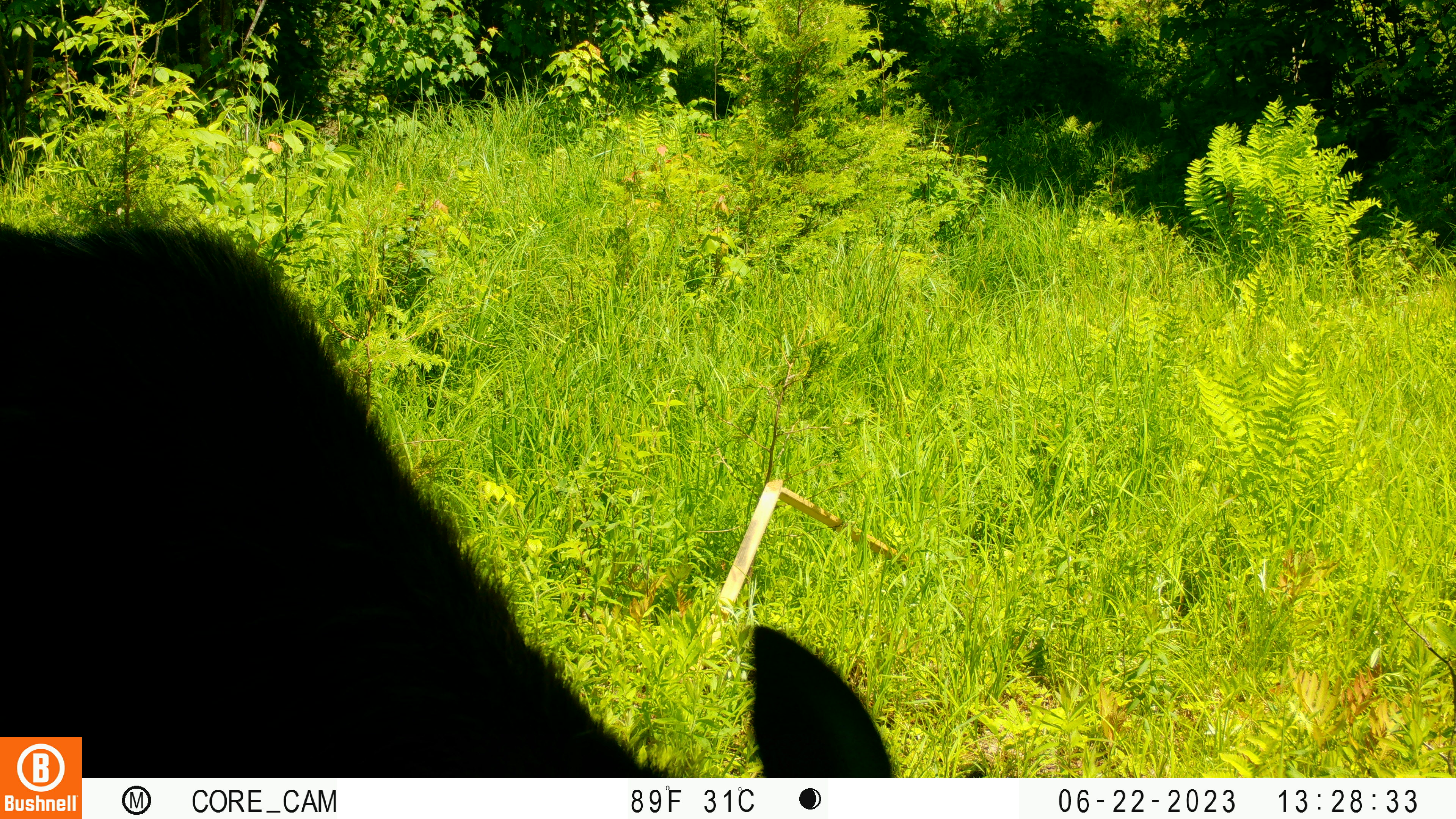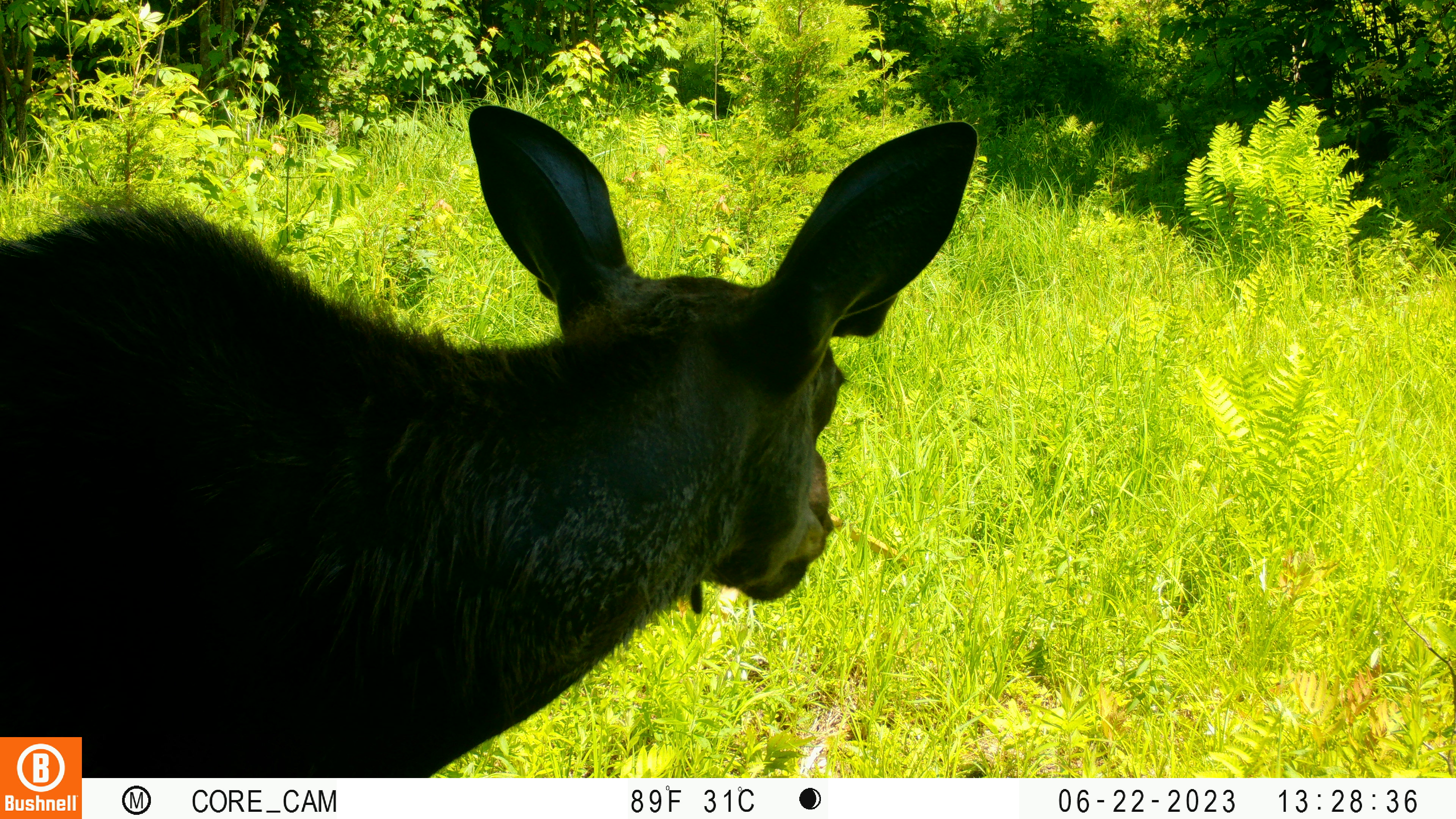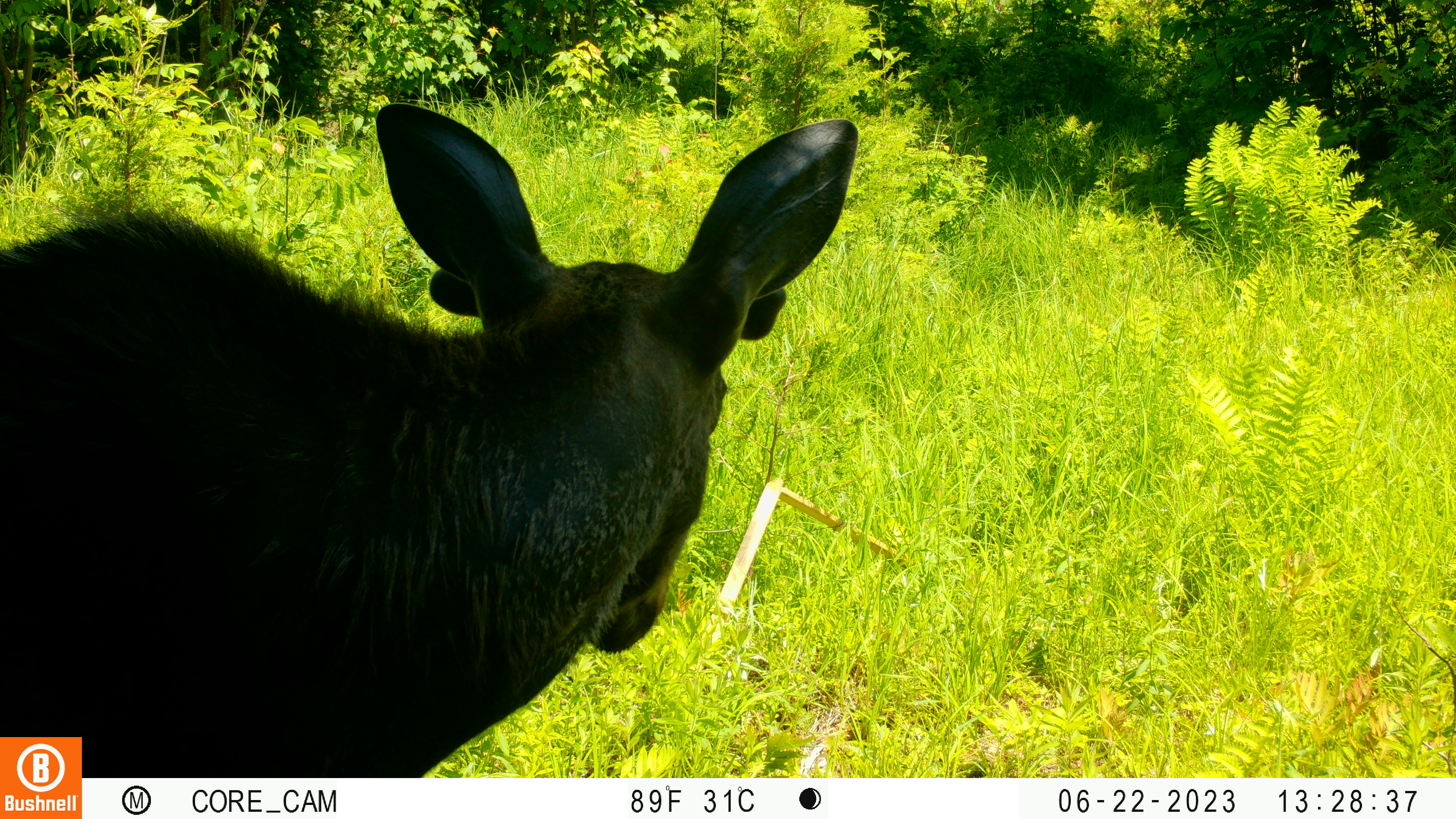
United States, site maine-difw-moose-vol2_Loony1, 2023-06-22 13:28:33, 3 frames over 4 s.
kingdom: Animalia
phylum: Chordata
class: Mammalia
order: Artiodactyla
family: Cervidae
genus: Alces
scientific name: Alces alces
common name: moose